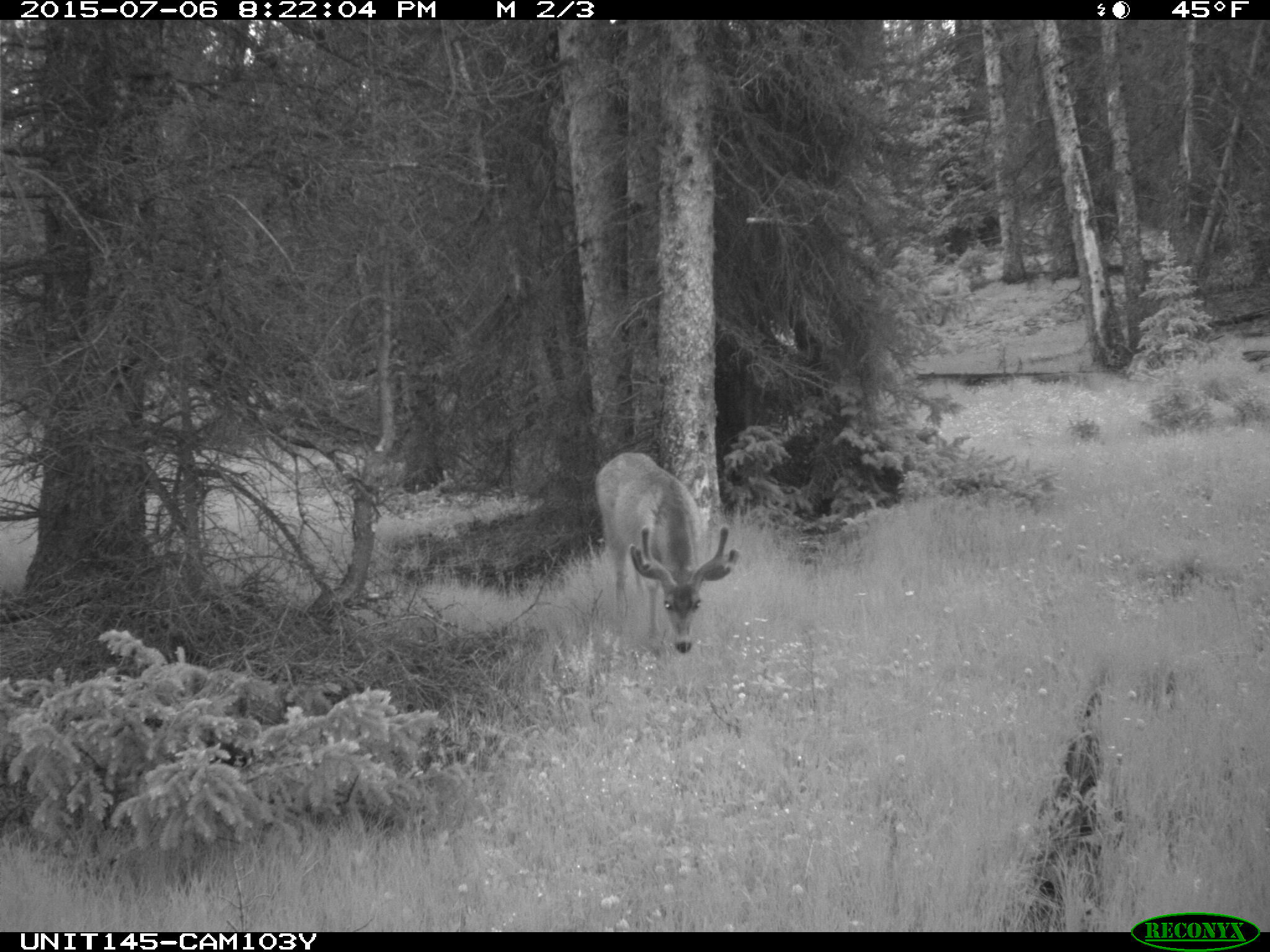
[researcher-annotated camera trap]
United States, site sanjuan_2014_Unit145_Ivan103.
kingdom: Animalia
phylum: Chordata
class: Mammalia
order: Artiodactyla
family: Cervidae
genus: Odocoileus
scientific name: Odocoileus hemionus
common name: mule deer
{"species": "Odocoileus hemionus (mule deer)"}